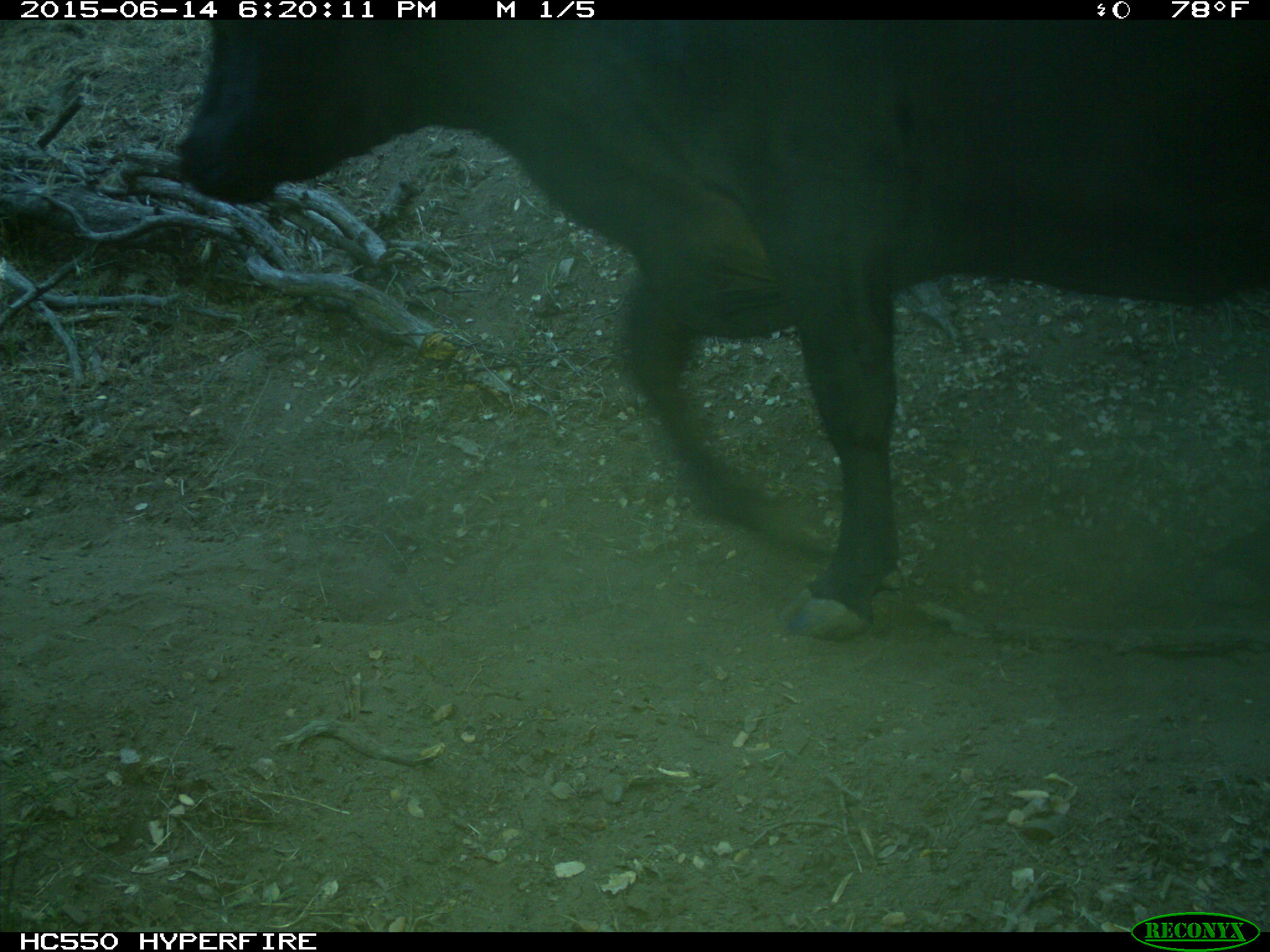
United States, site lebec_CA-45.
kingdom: Animalia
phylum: Chordata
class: Mammalia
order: Artiodactyla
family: Bovidae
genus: Bos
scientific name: Bos taurus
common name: domestic cow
Bos taurus (domestic cow).